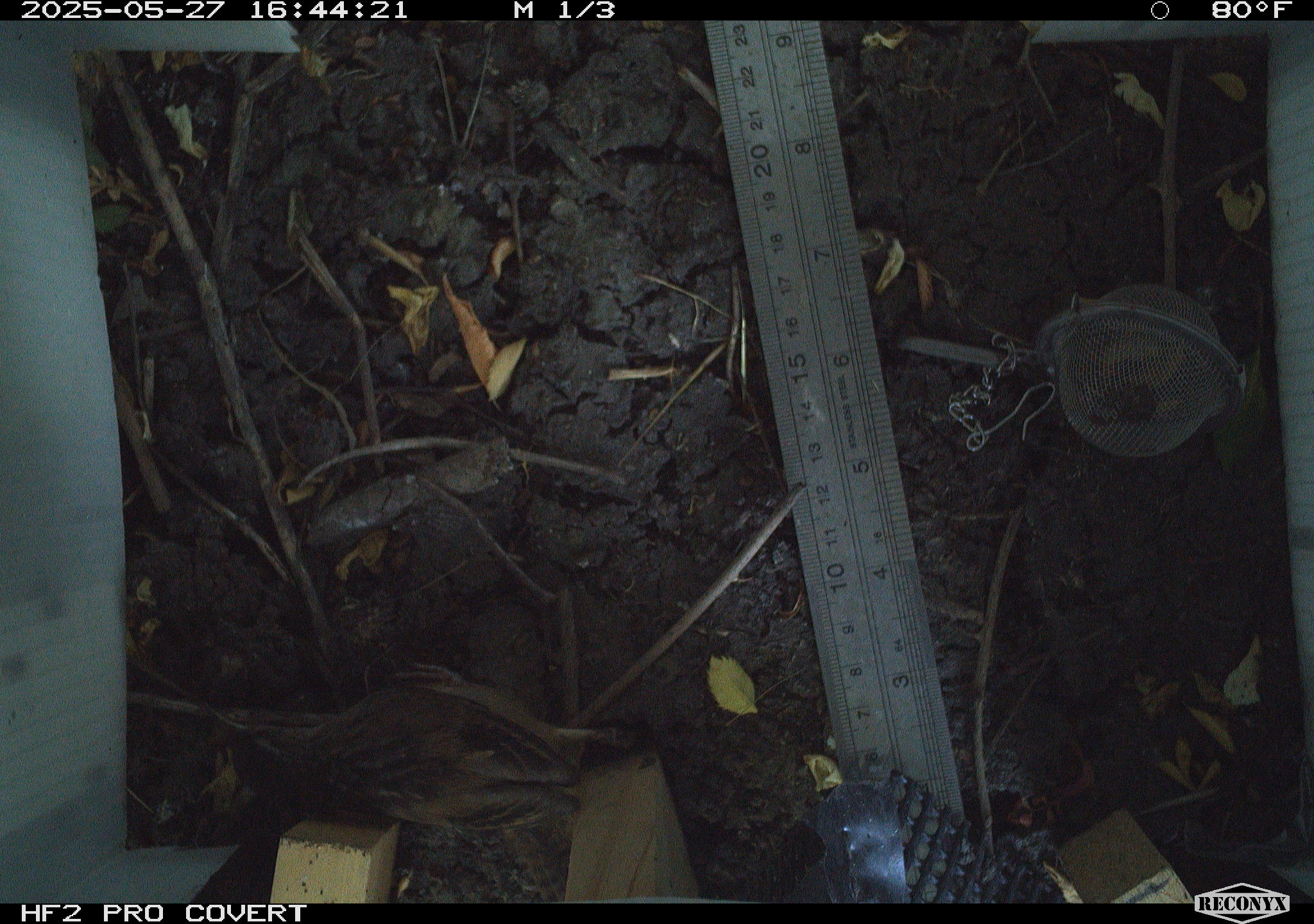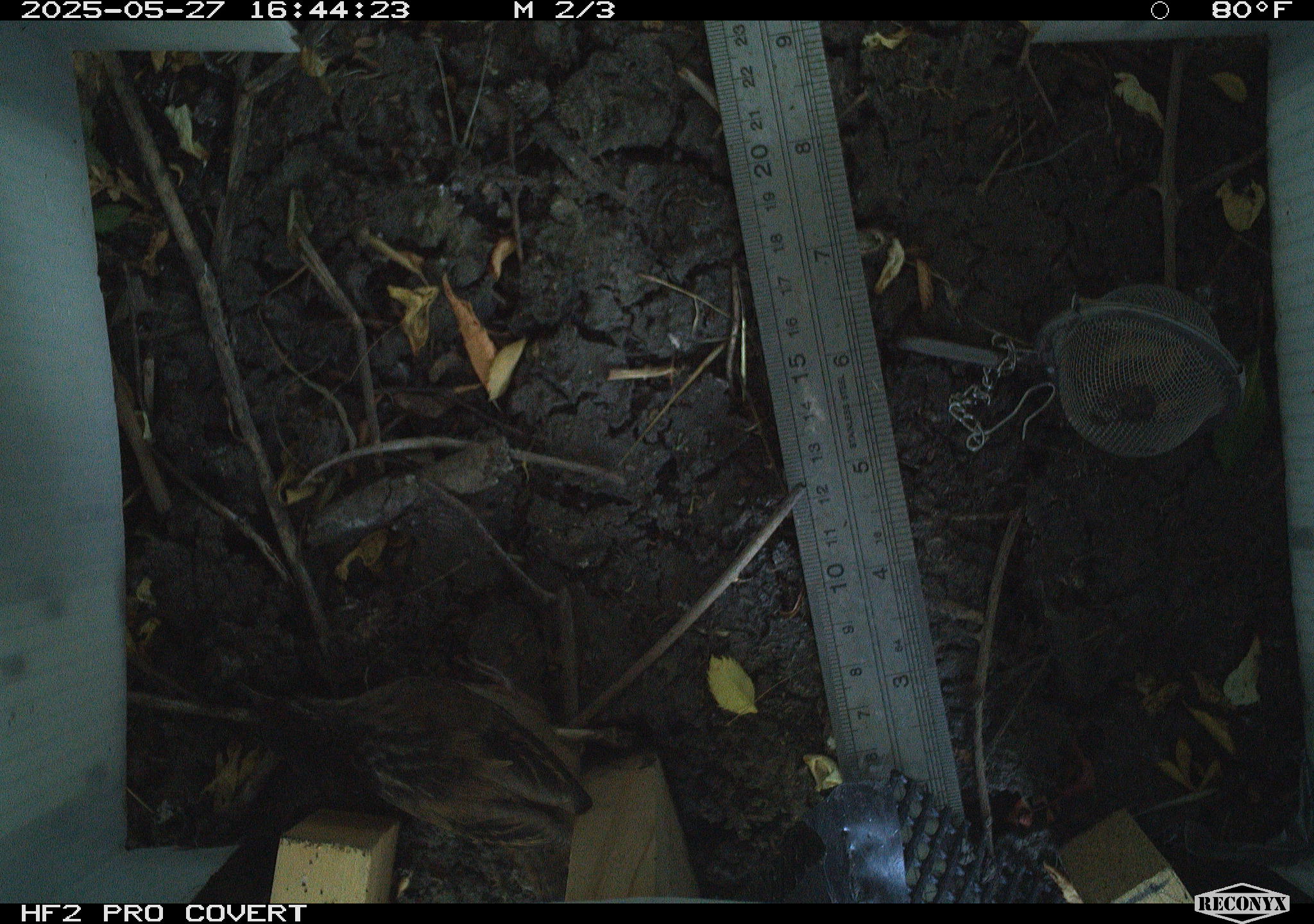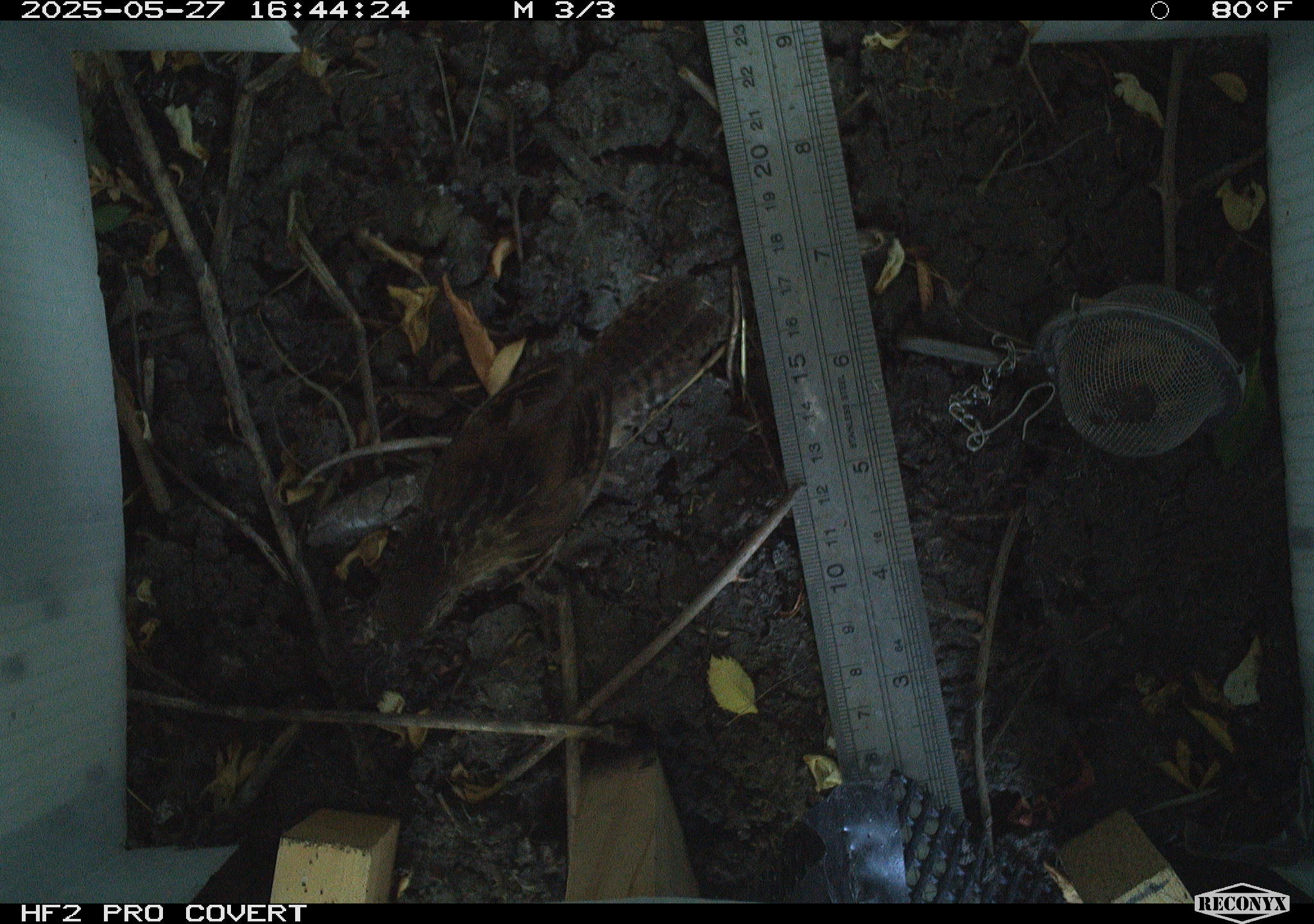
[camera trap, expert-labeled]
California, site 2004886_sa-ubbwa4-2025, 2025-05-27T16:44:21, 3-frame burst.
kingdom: Animalia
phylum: Chordata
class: Aves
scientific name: Aves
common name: bird